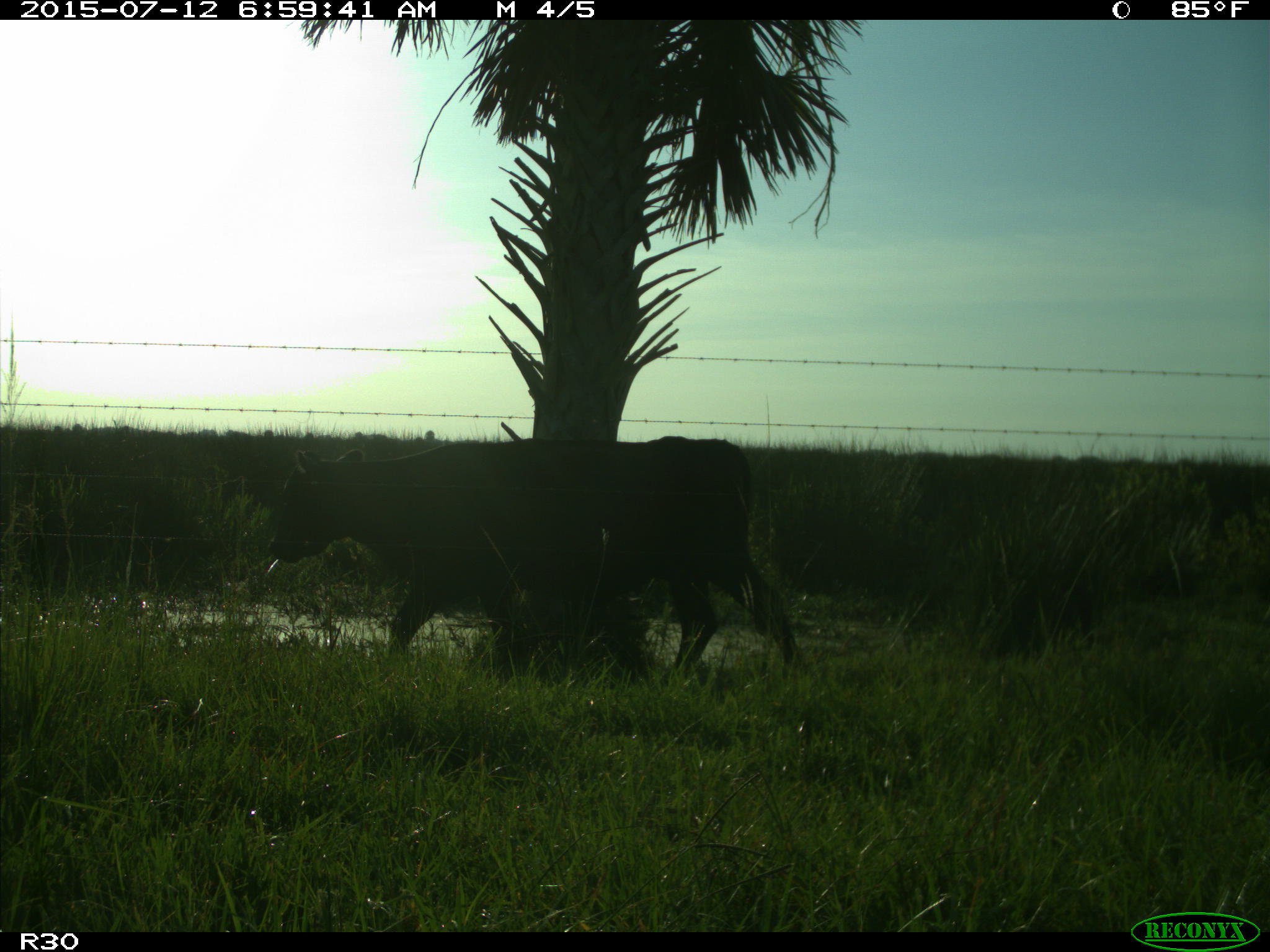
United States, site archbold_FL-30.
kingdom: Animalia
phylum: Chordata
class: Mammalia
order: Artiodactyla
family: Bovidae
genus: Bos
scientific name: Bos taurus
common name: domestic cow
Bos taurus (domestic cow).